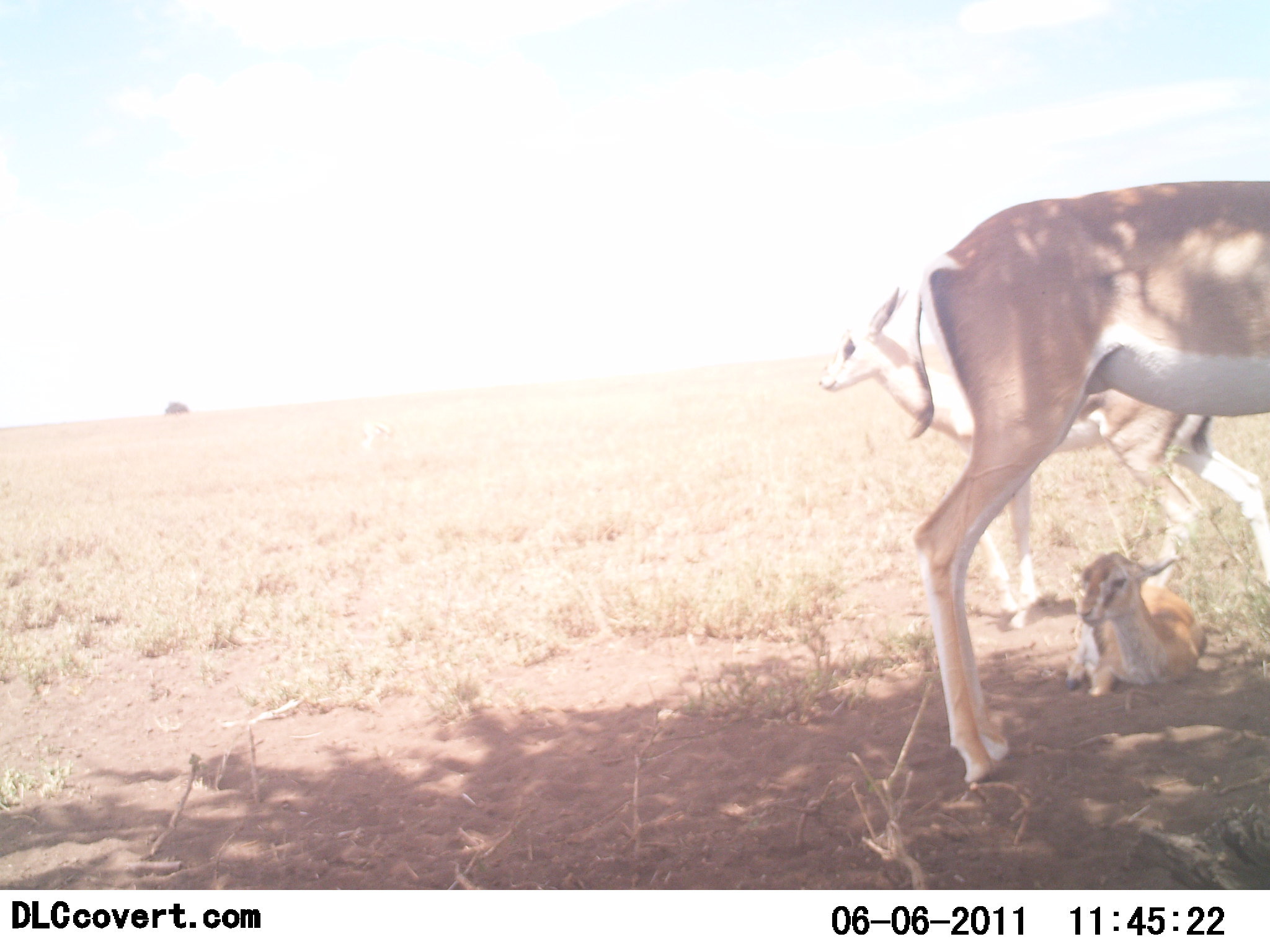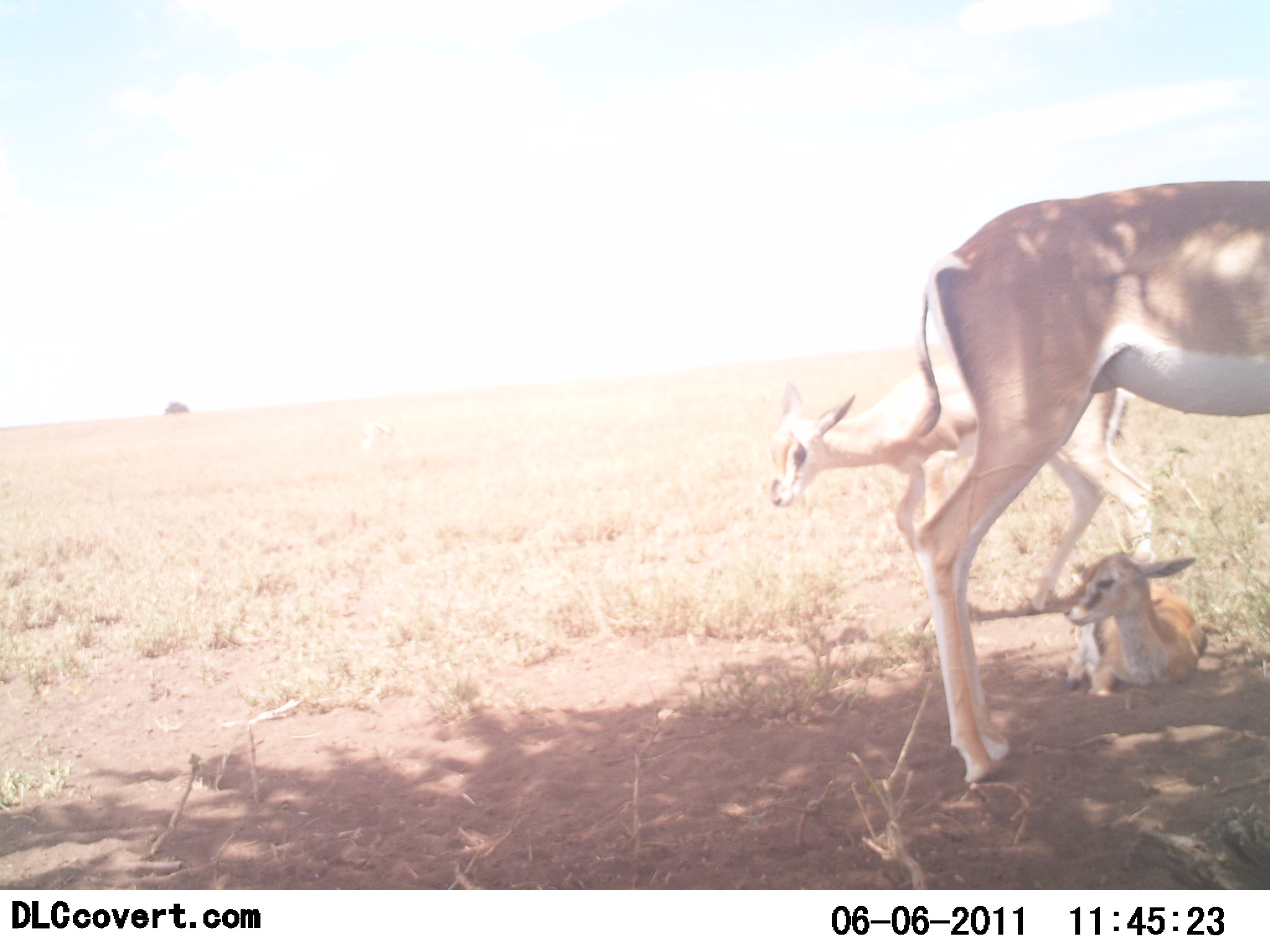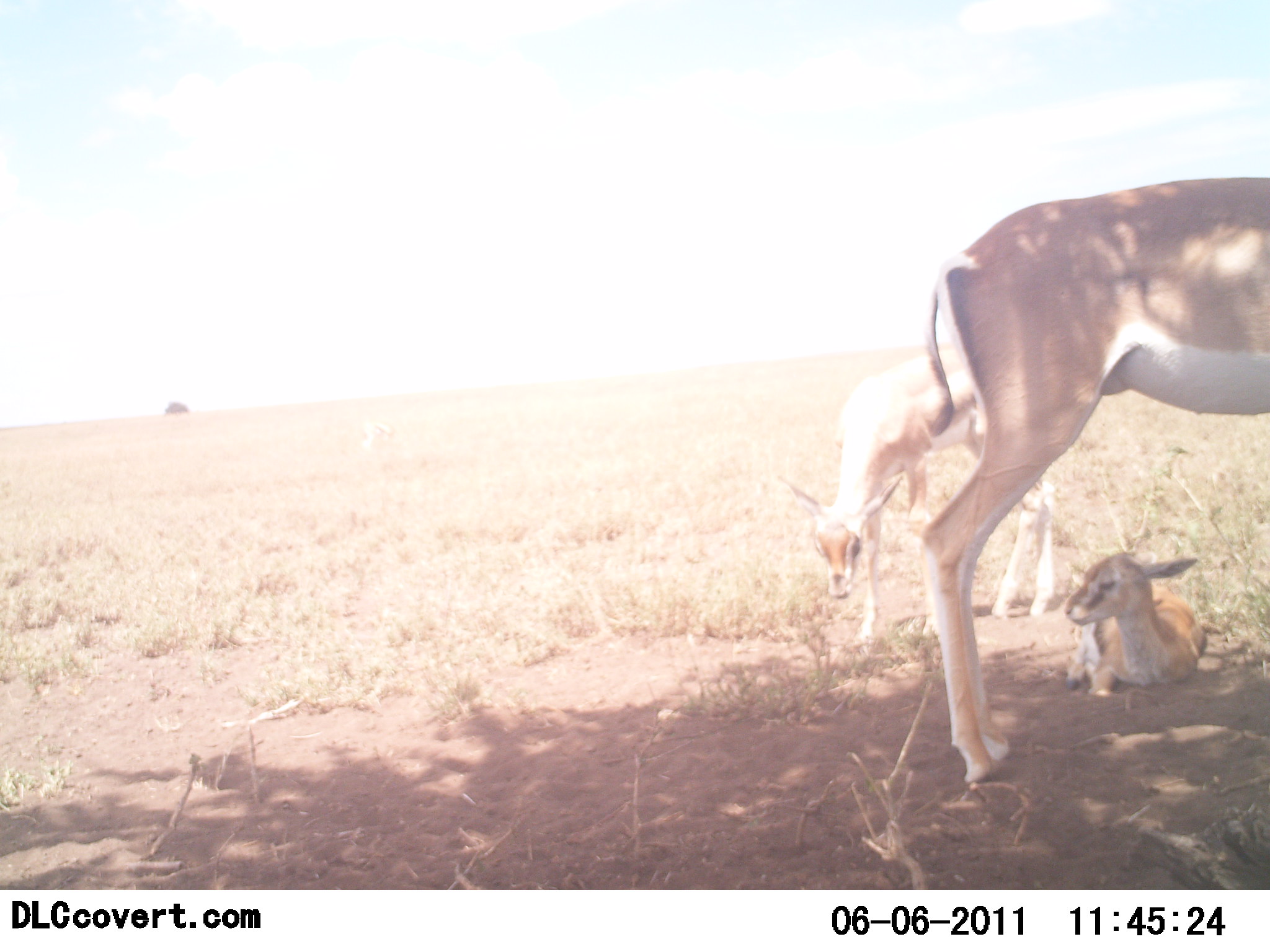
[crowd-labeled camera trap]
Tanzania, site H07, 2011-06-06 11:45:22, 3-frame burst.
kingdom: Animalia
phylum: Chordata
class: Mammalia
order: Artiodactyla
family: Bovidae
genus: Nanger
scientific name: Nanger granti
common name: grant's gazelle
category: gazellegrants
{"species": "gazellegrants (grant's gazelle) (Nanger granti)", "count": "3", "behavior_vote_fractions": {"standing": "85%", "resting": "100%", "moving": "8%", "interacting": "0%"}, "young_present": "77%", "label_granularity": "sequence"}